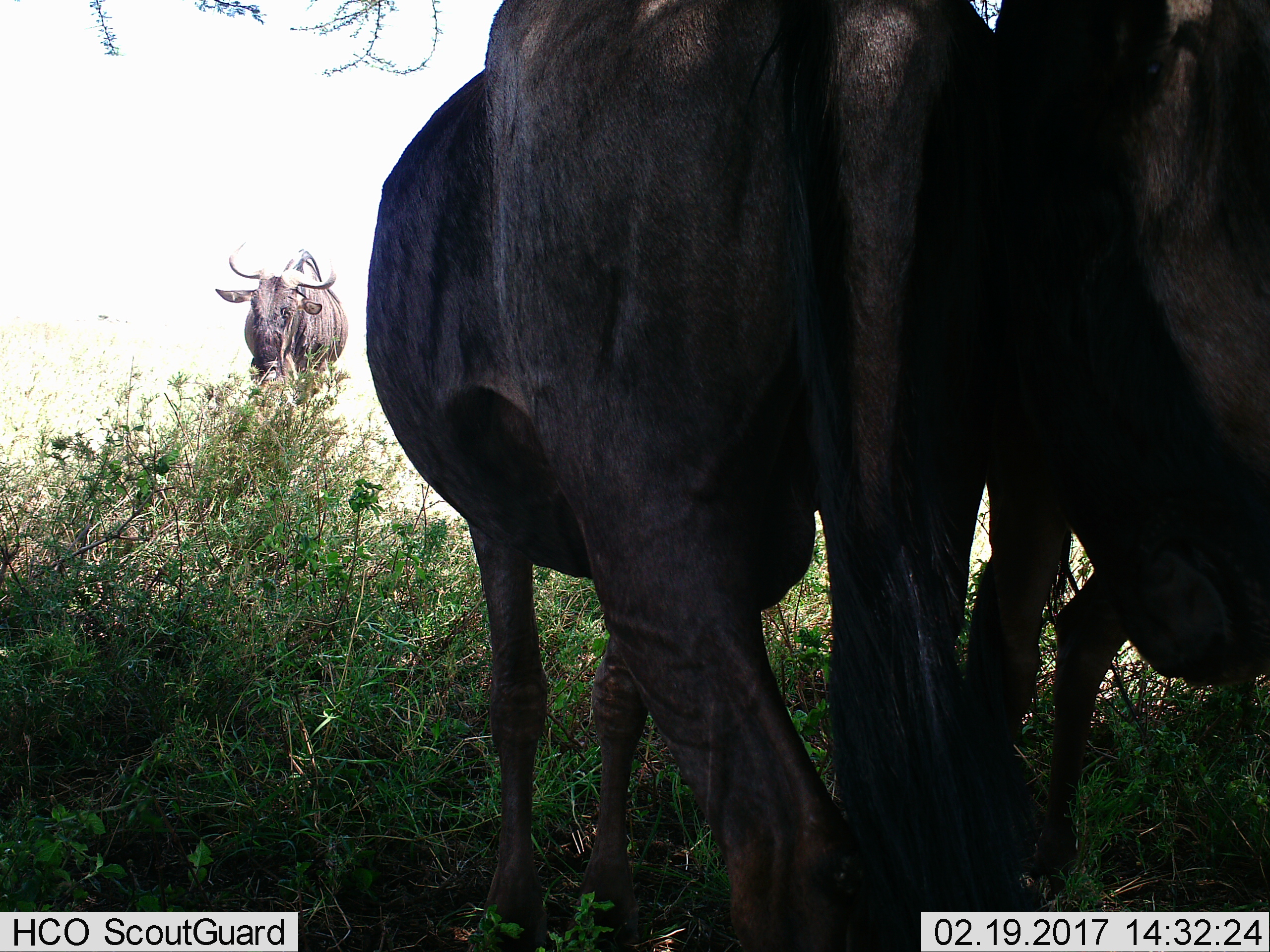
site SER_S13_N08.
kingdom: Animalia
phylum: Chordata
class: Mammalia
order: Artiodactyla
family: Bovidae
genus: Connochaetes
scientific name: Connochaetes taurinus taurinus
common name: blue wildebeest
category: wildebeestblue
Wildebeestblue (blue wildebeest) (Connochaetes taurinus taurinus), count 3. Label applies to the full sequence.